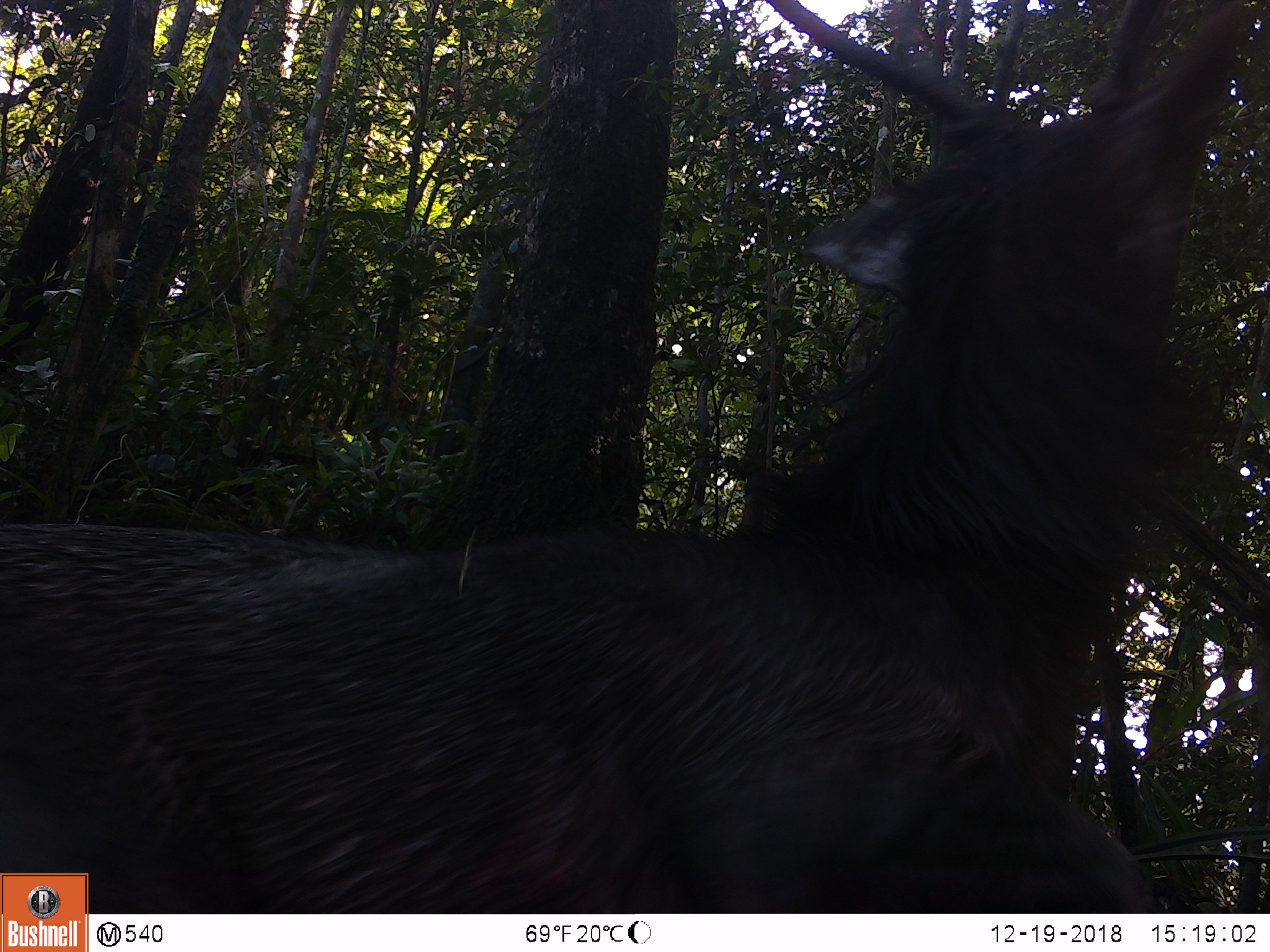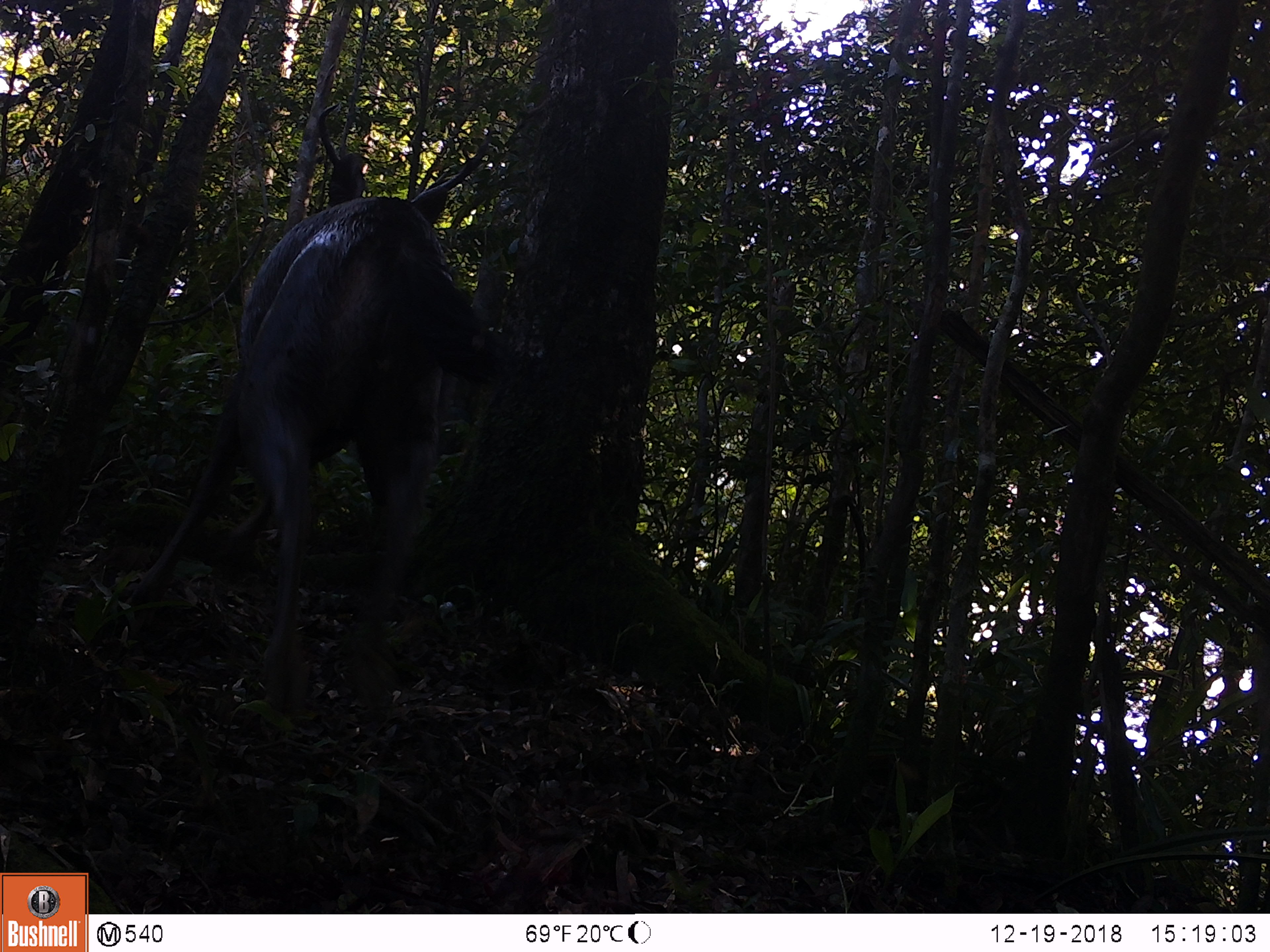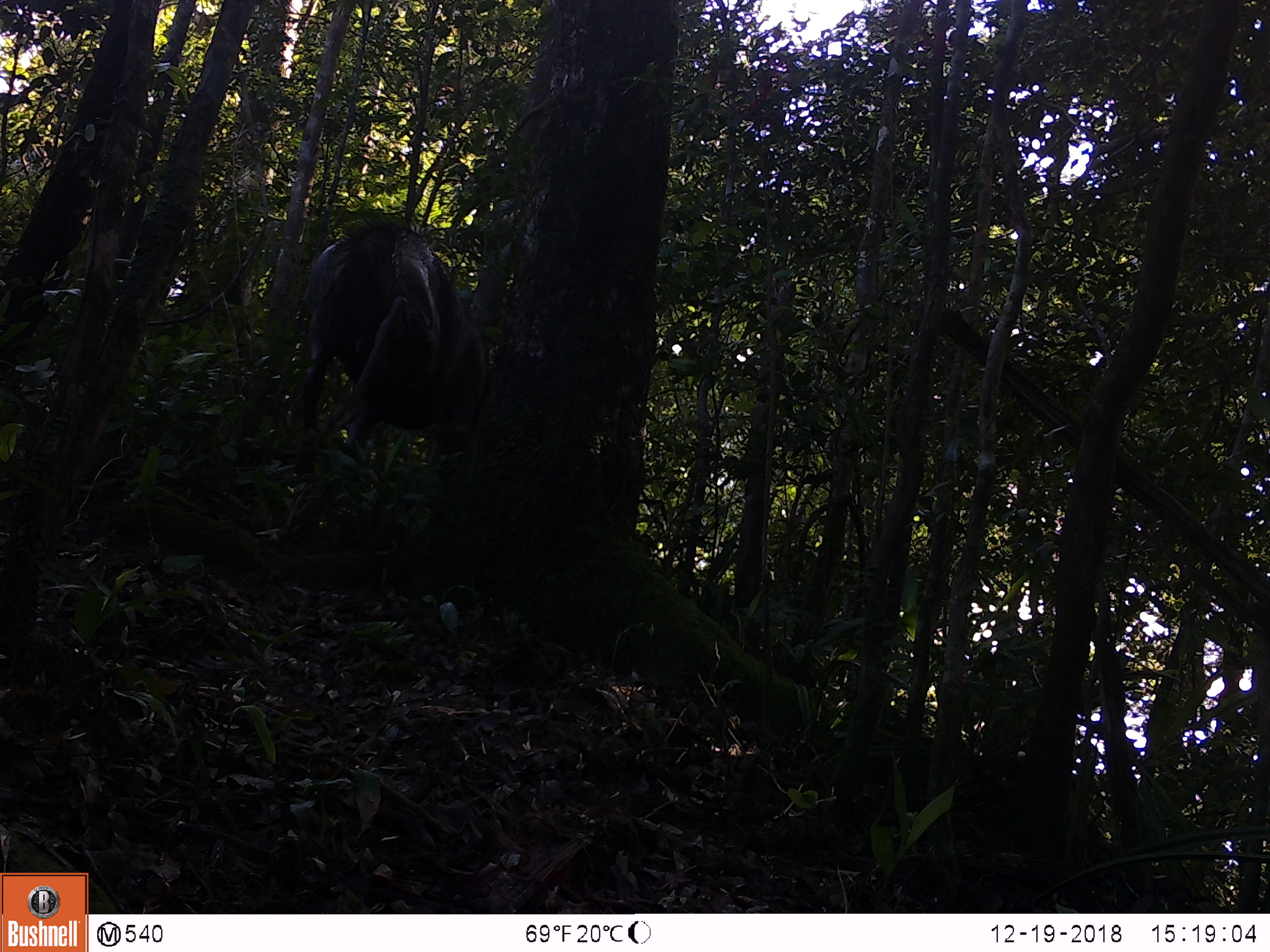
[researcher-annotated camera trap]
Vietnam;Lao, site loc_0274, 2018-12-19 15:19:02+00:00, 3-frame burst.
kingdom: Animalia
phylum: Chordata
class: Mammalia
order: Artiodactyla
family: Cervidae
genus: Rusa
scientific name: Rusa unicolor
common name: sambar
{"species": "sambar (Rusa unicolor)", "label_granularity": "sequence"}